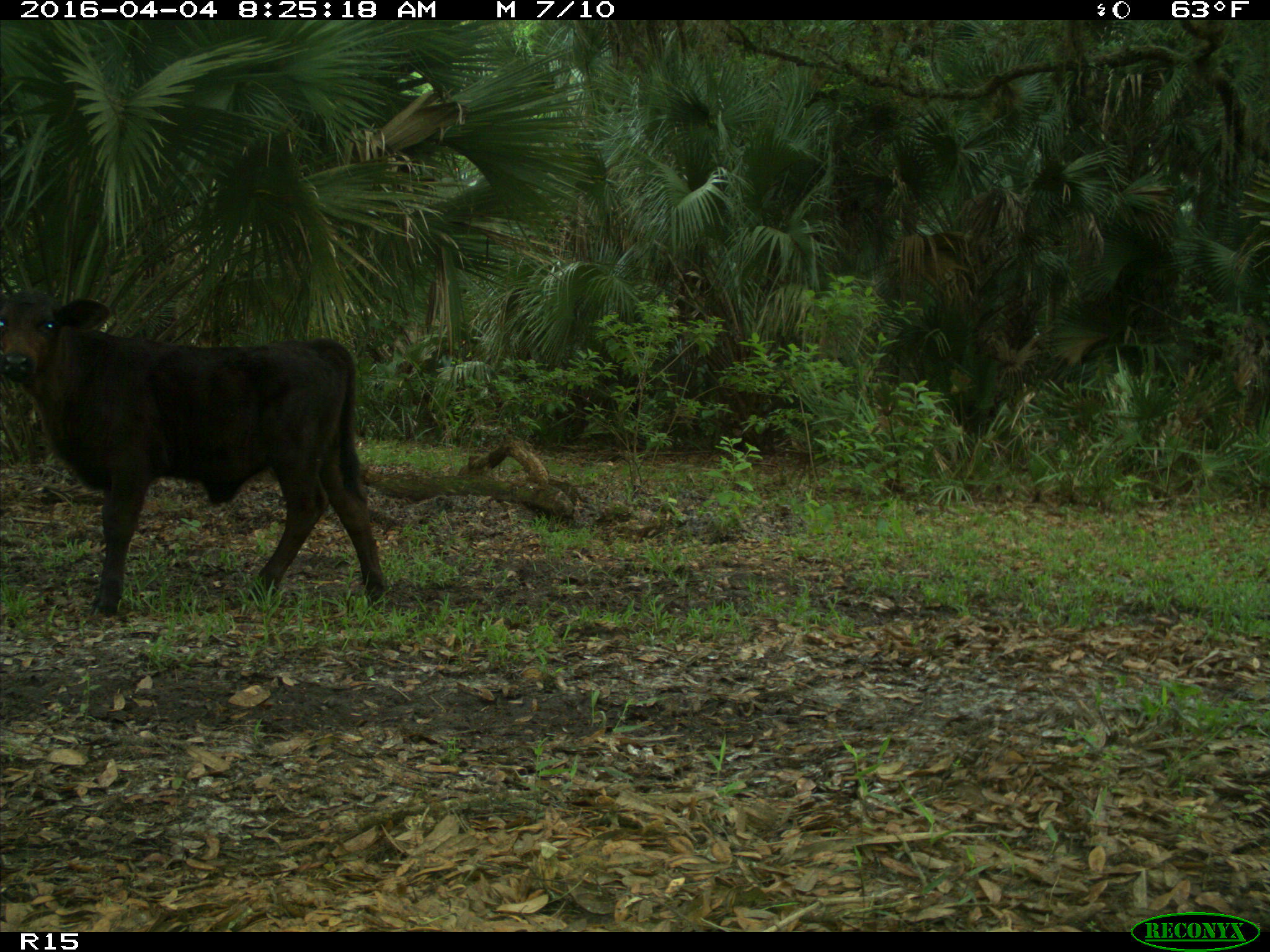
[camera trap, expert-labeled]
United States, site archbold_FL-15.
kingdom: Animalia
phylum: Chordata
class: Mammalia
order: Artiodactyla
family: Bovidae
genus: Bos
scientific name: Bos taurus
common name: domestic cow